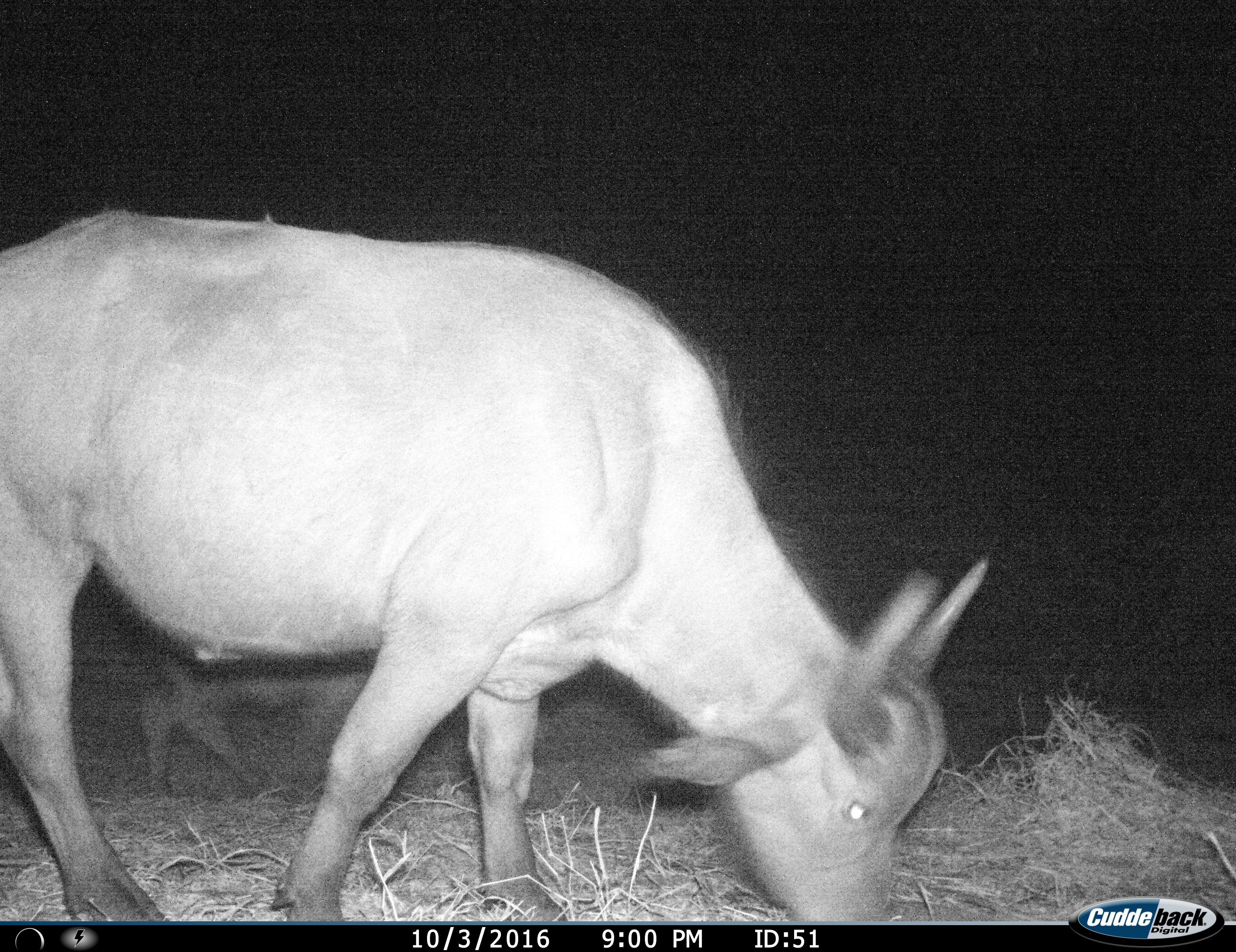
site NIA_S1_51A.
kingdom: Animalia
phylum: Chordata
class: Mammalia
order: Artiodactyla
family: Bovidae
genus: Syncerus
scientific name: Syncerus caffer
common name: african buffalo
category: buffalo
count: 2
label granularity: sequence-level